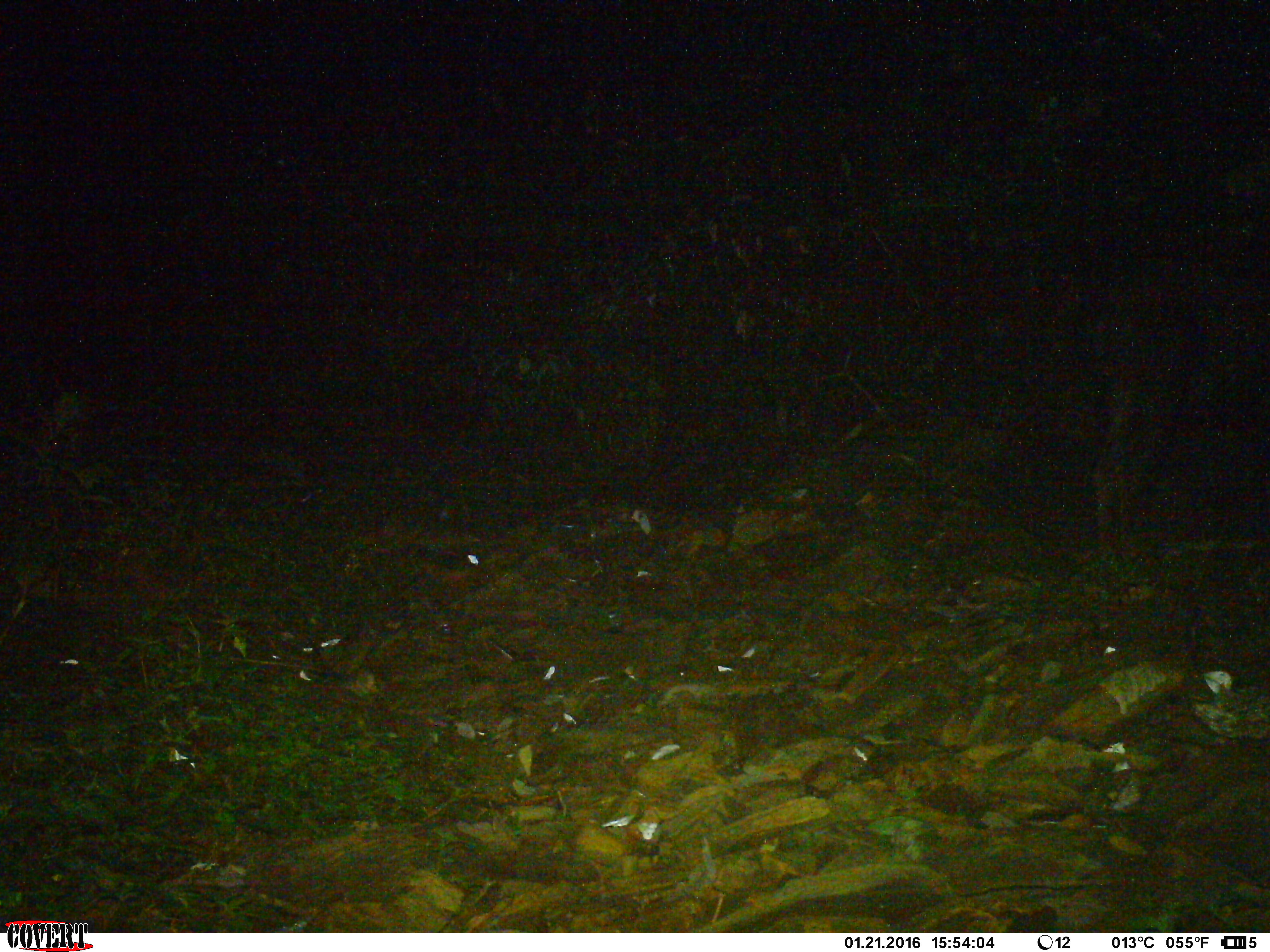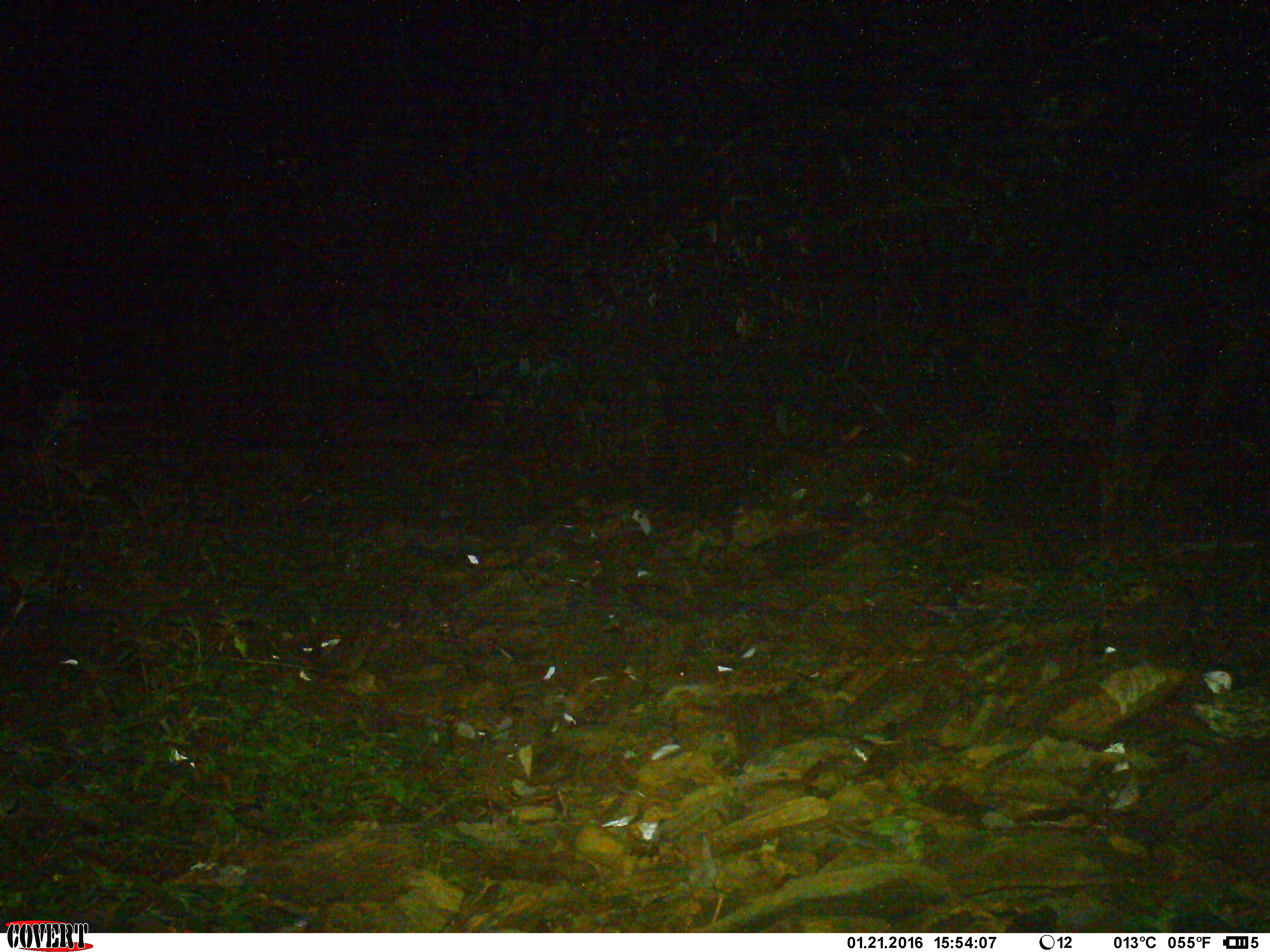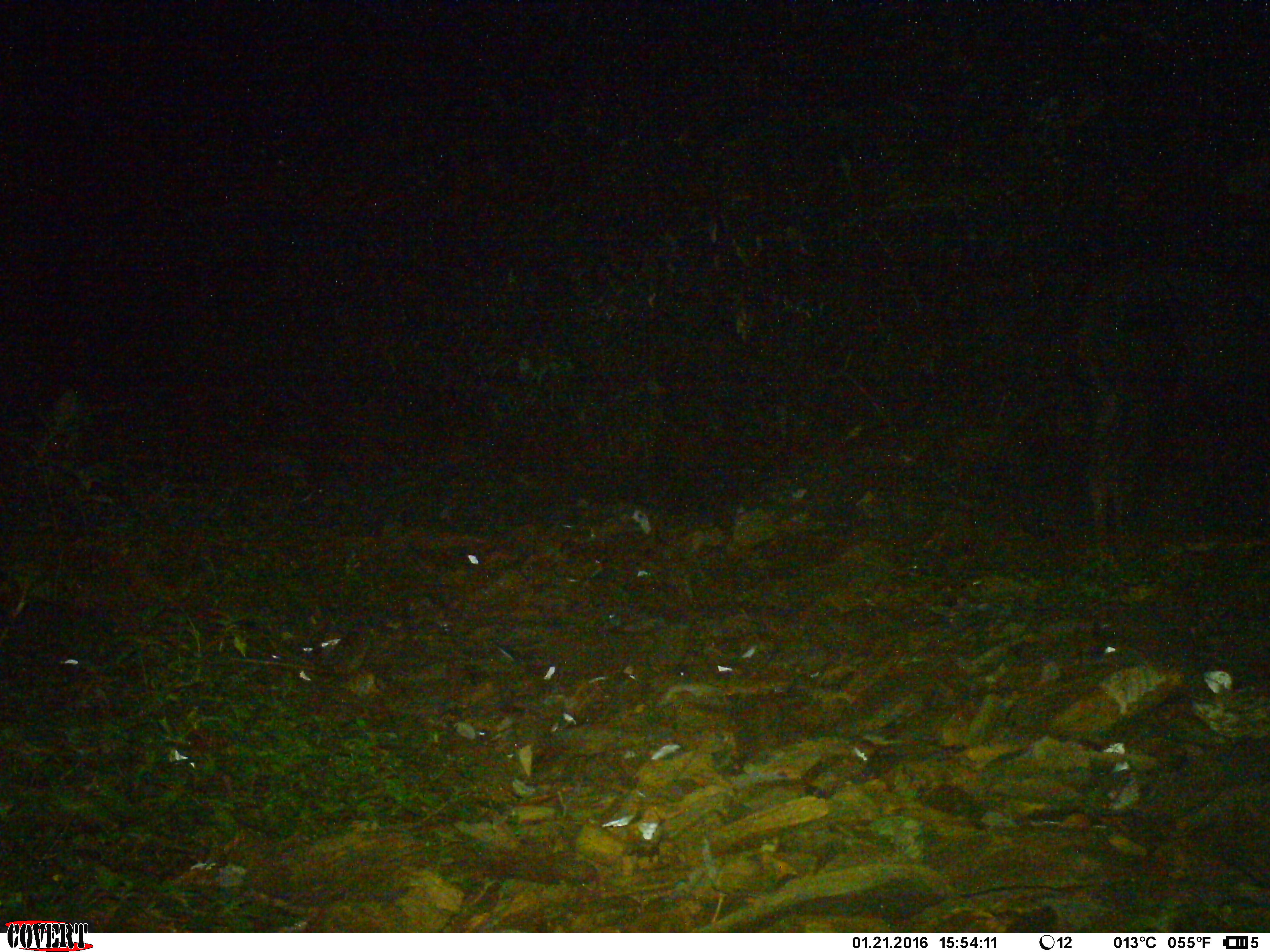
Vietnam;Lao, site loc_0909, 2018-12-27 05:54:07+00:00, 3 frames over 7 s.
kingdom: Animalia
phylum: Chordata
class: Mammalia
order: Artiodactyla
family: Bovidae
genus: Capricornis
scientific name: Capricornis sumatraensis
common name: chinese serow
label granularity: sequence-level